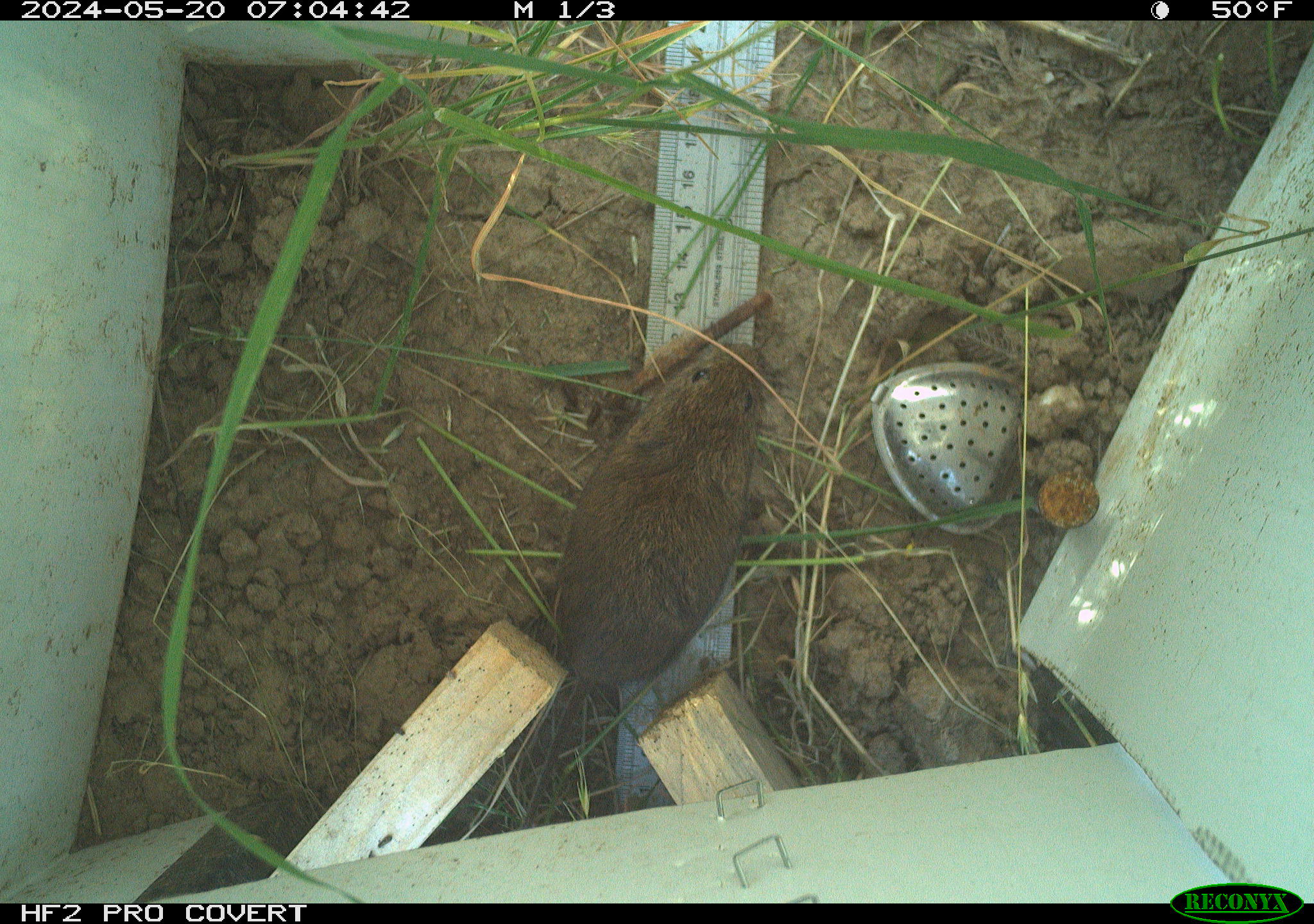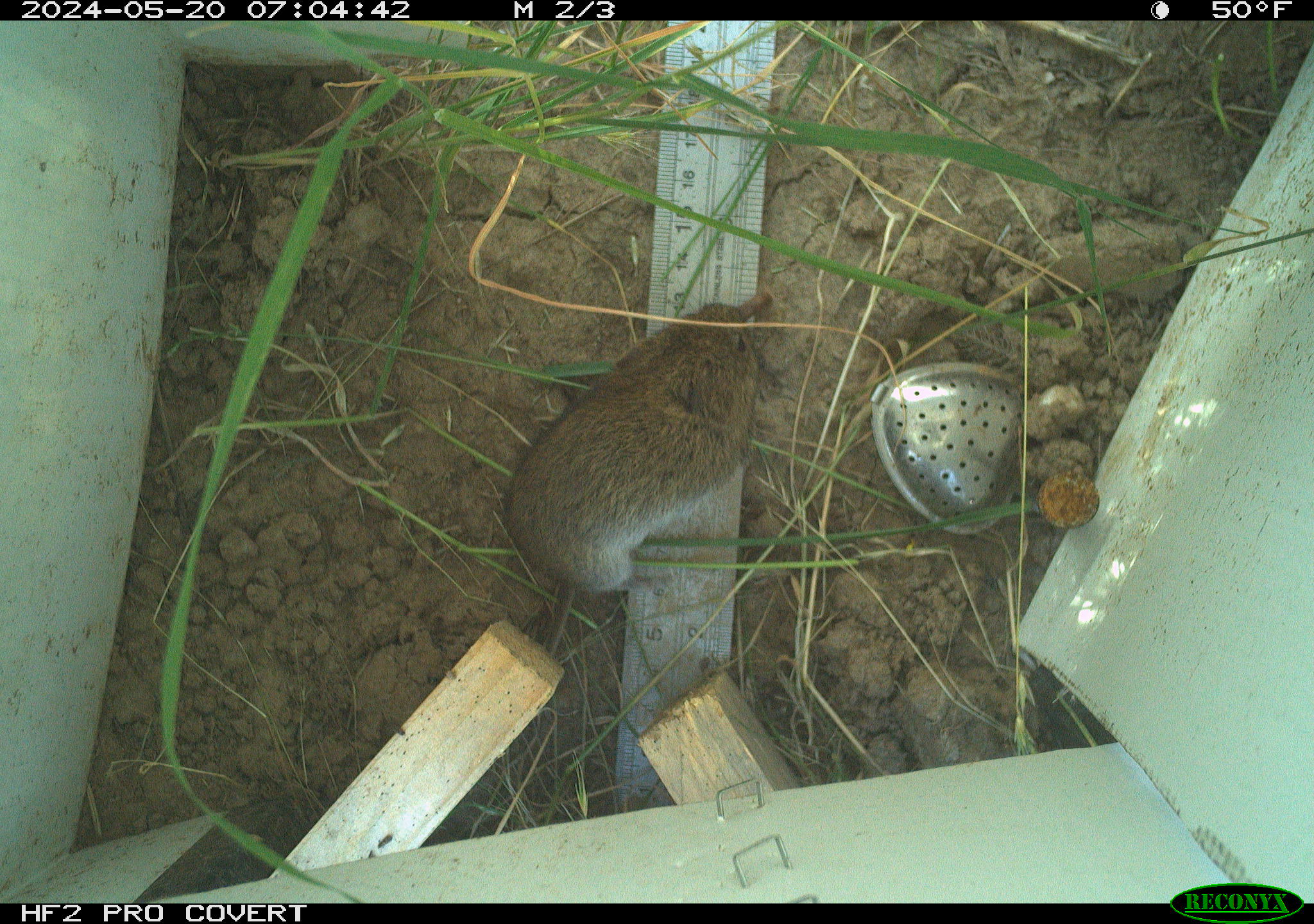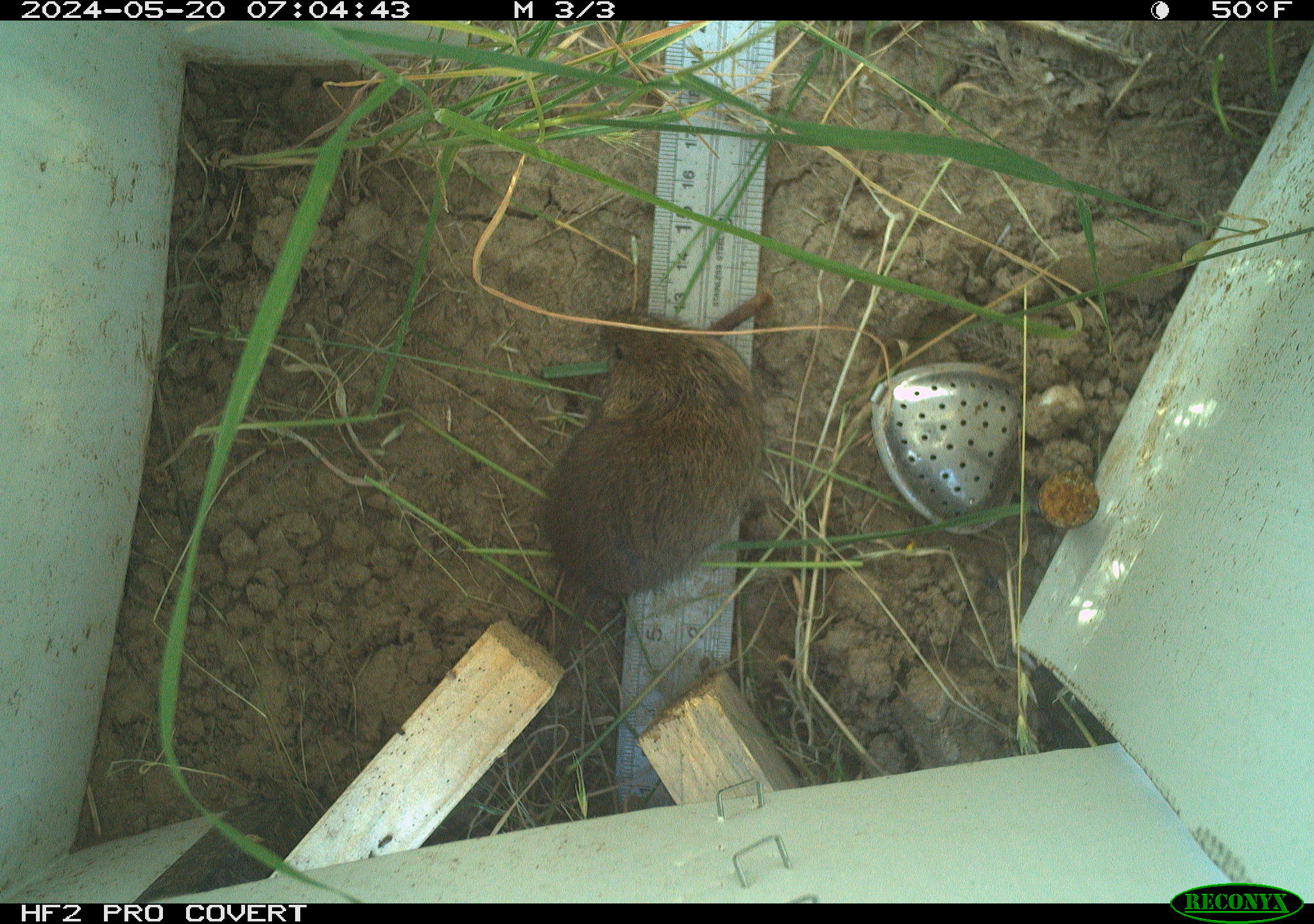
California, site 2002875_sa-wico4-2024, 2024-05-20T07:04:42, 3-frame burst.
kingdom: Animalia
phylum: Chordata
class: Mammalia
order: Rodentia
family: Cricetidae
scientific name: Arvicolinae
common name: voles, lemmings, and muskrats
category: arvicolinae subfamily